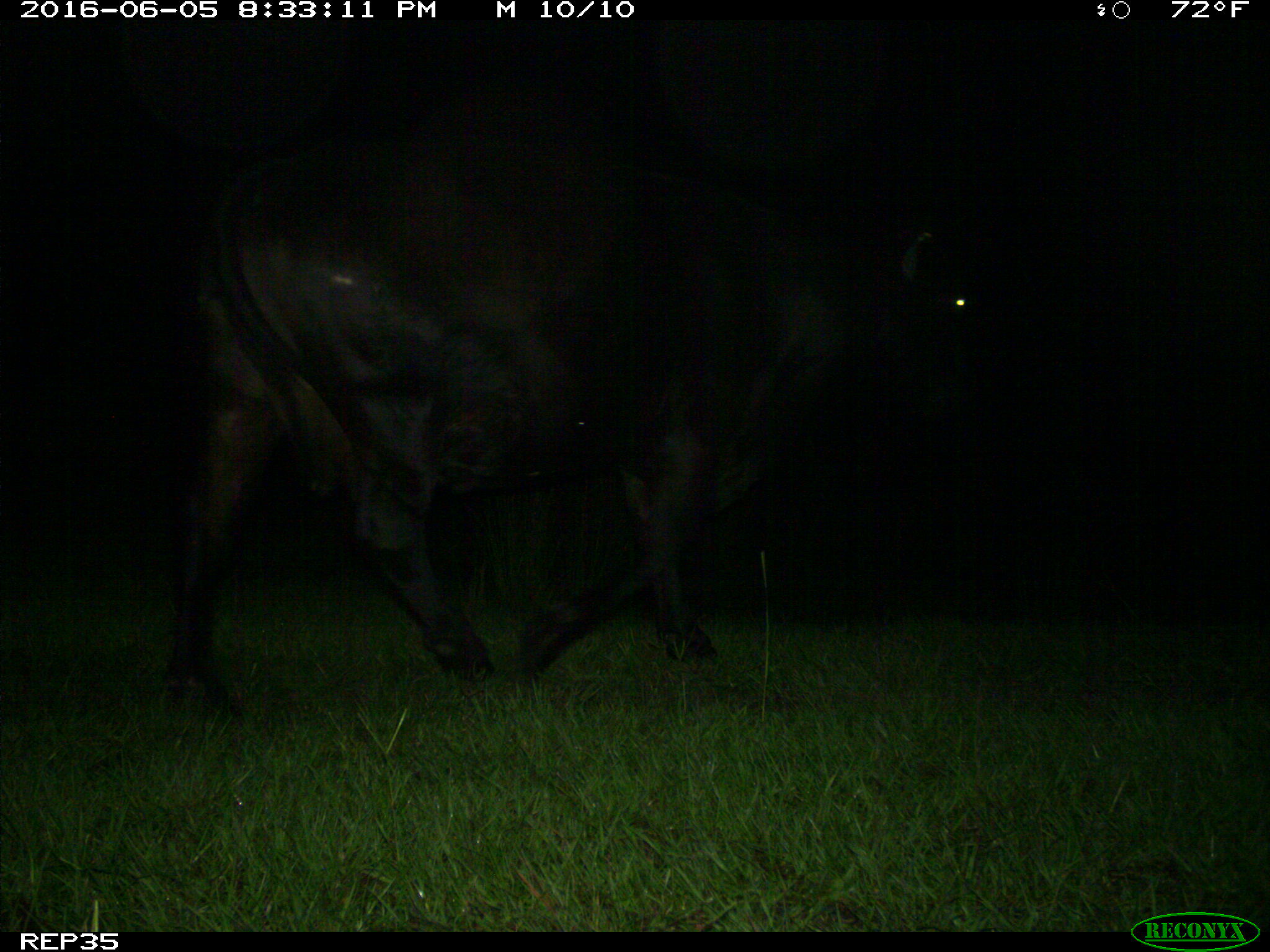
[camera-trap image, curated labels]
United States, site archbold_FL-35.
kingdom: Animalia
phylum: Chordata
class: Mammalia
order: Artiodactyla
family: Bovidae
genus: Bos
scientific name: Bos taurus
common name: domestic cow